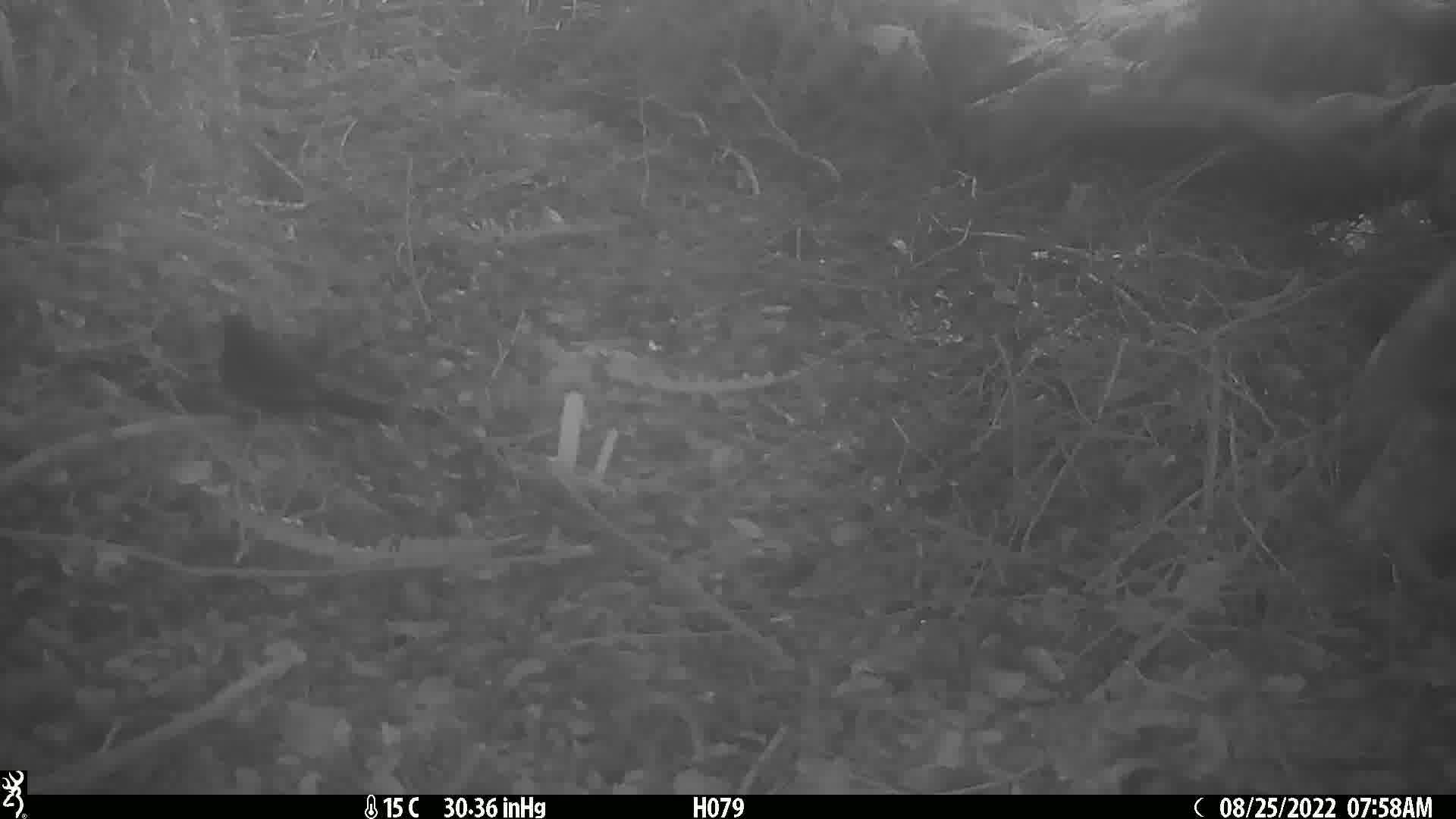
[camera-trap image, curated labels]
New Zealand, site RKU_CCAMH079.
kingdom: Animalia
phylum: Chordata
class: Aves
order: Passeriformes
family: Turdidae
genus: Turdus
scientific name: Turdus merula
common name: eurasian blackbird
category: blackbird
Blackbird (eurasian blackbird) (Turdus merula).